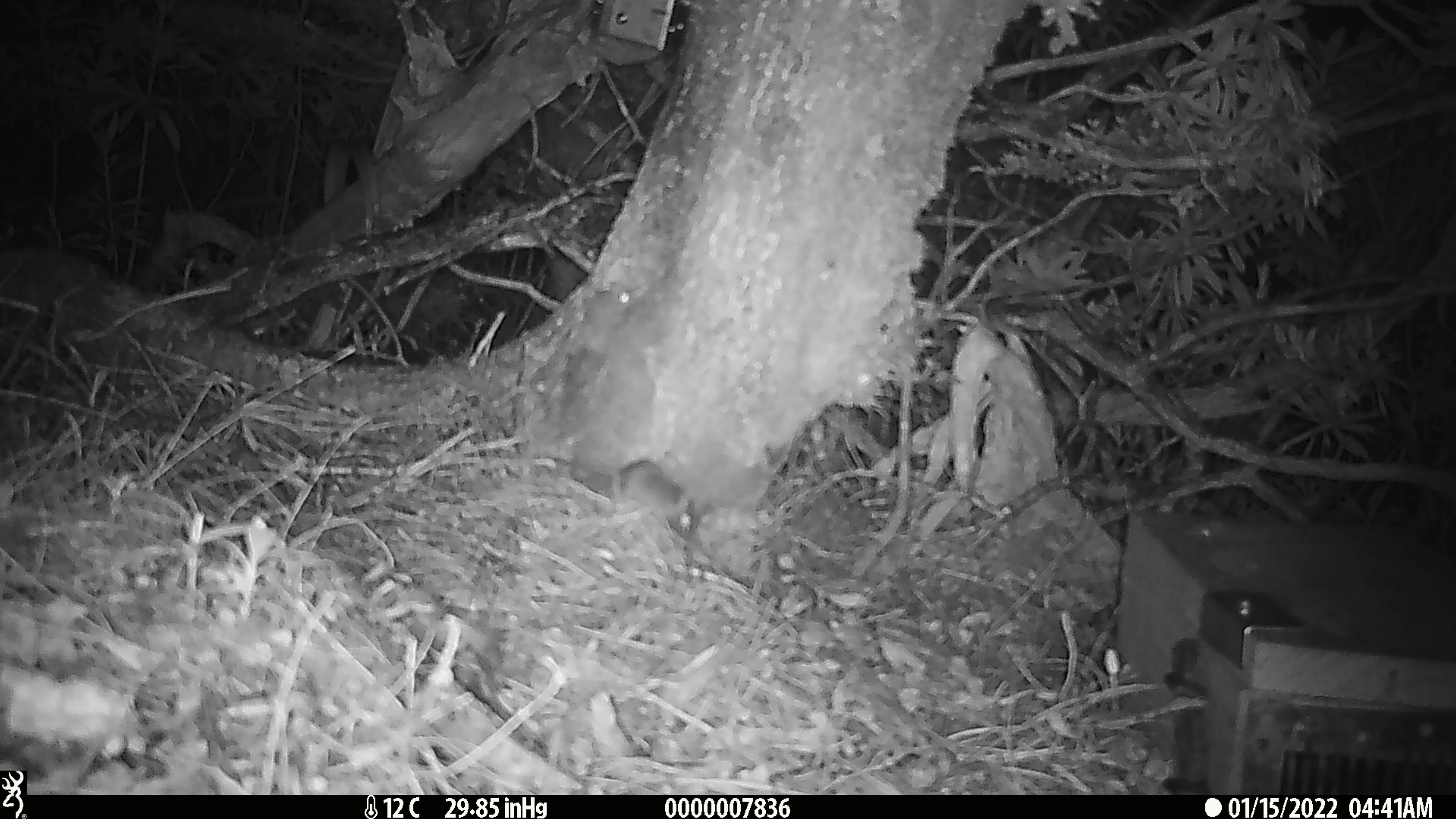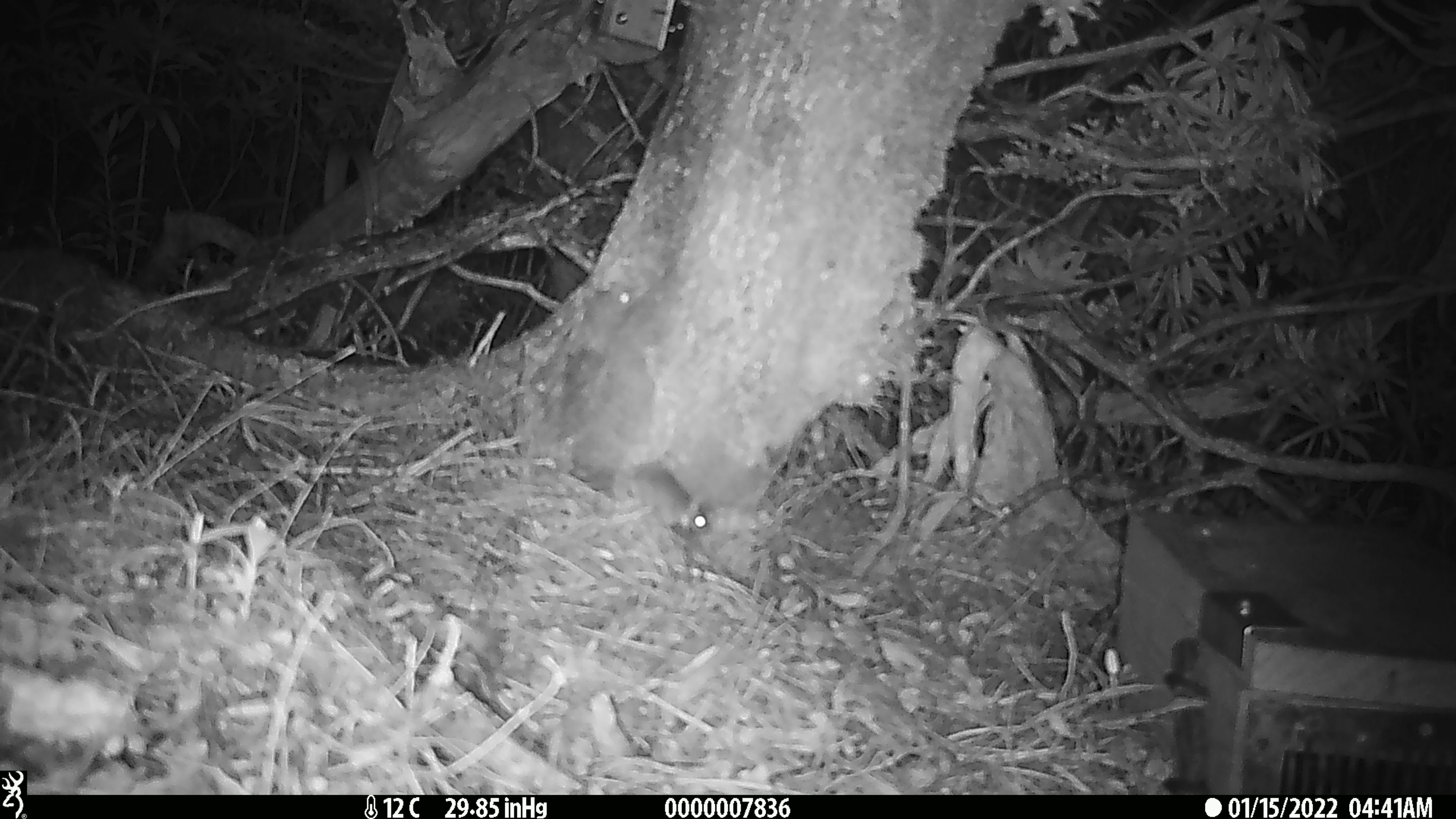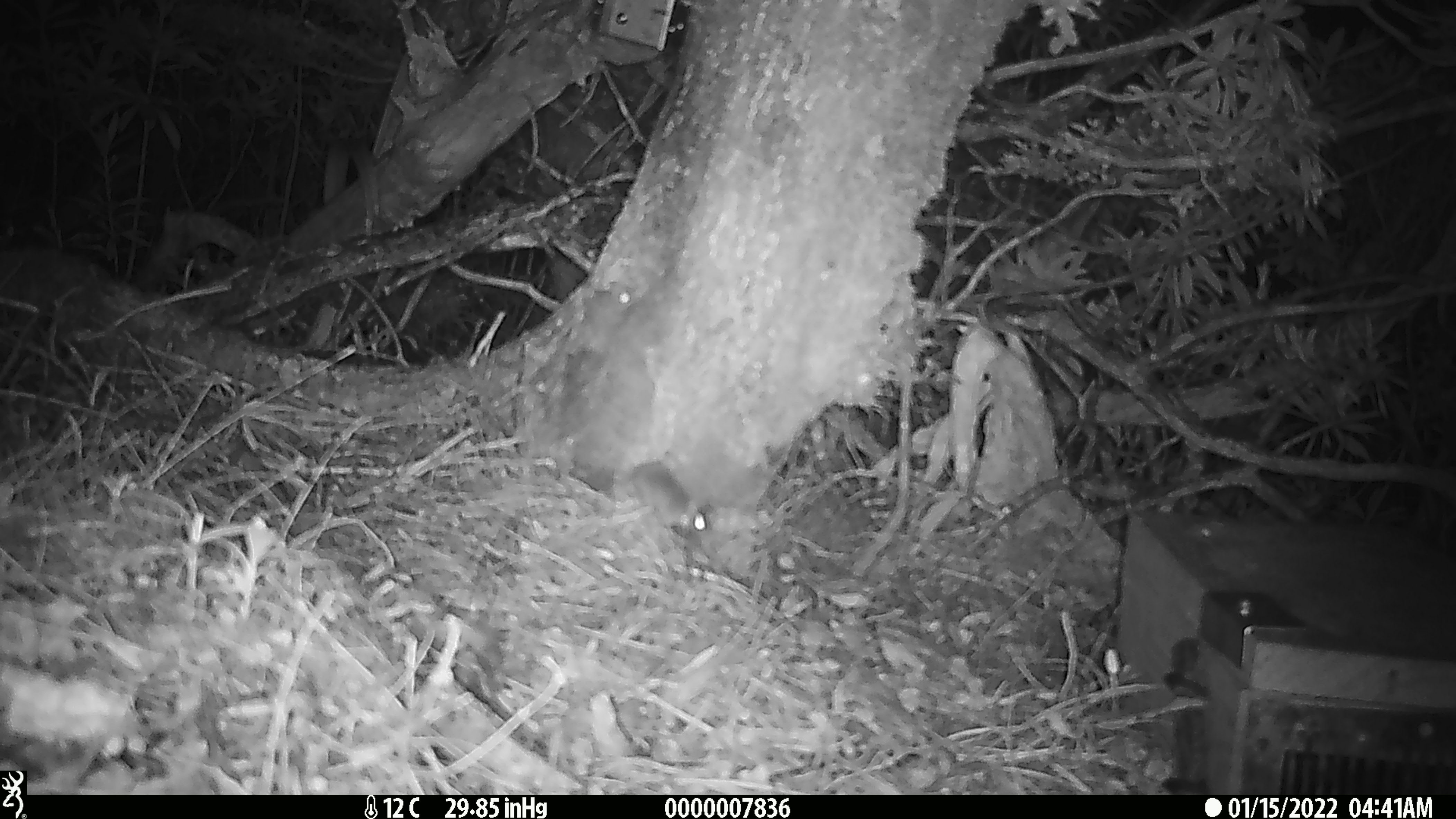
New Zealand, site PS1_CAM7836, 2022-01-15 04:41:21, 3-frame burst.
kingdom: Animalia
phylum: Chordata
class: Mammalia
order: Rodentia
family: Muridae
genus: Mus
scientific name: Mus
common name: mouse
Mouse (Mus).